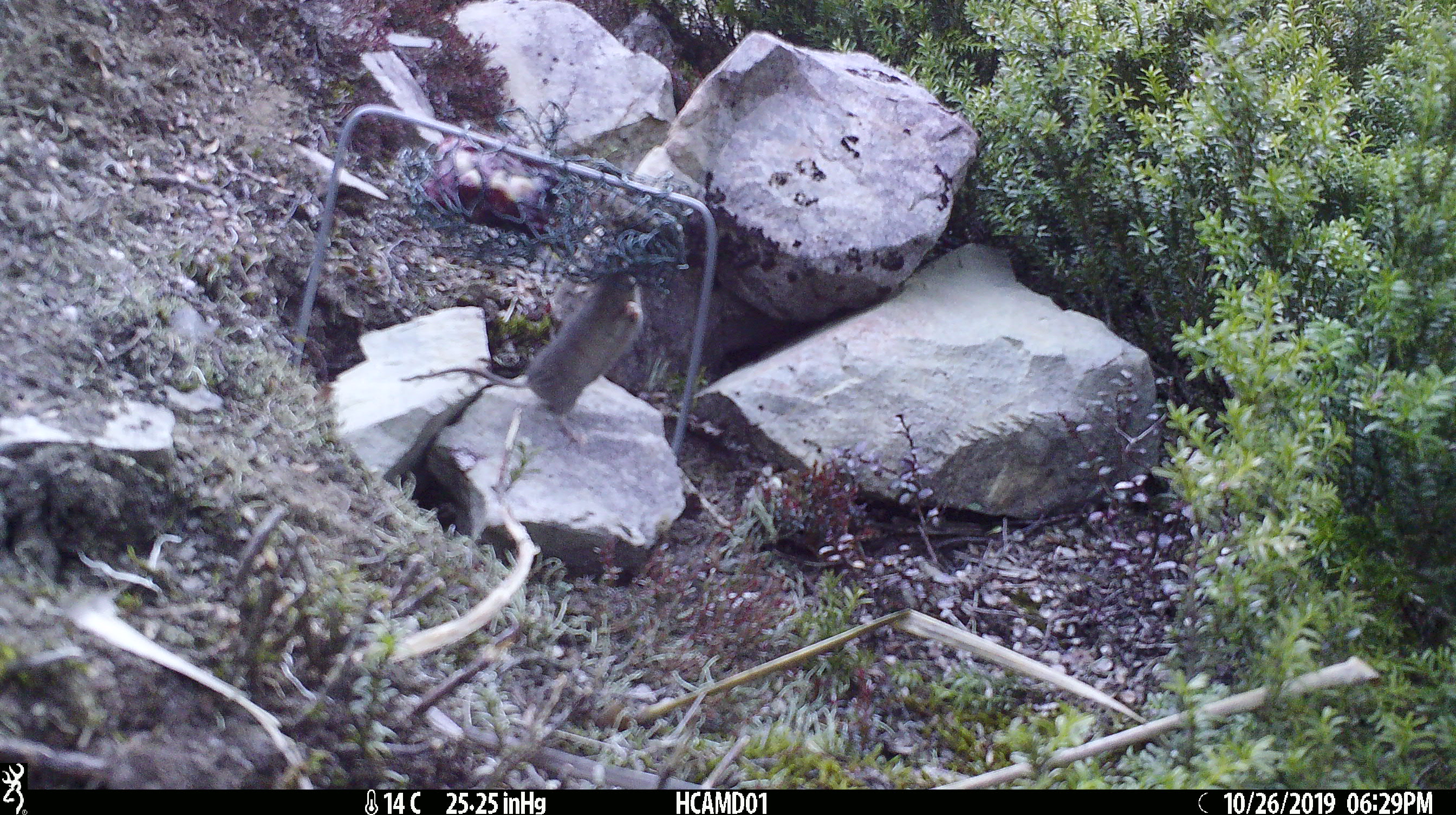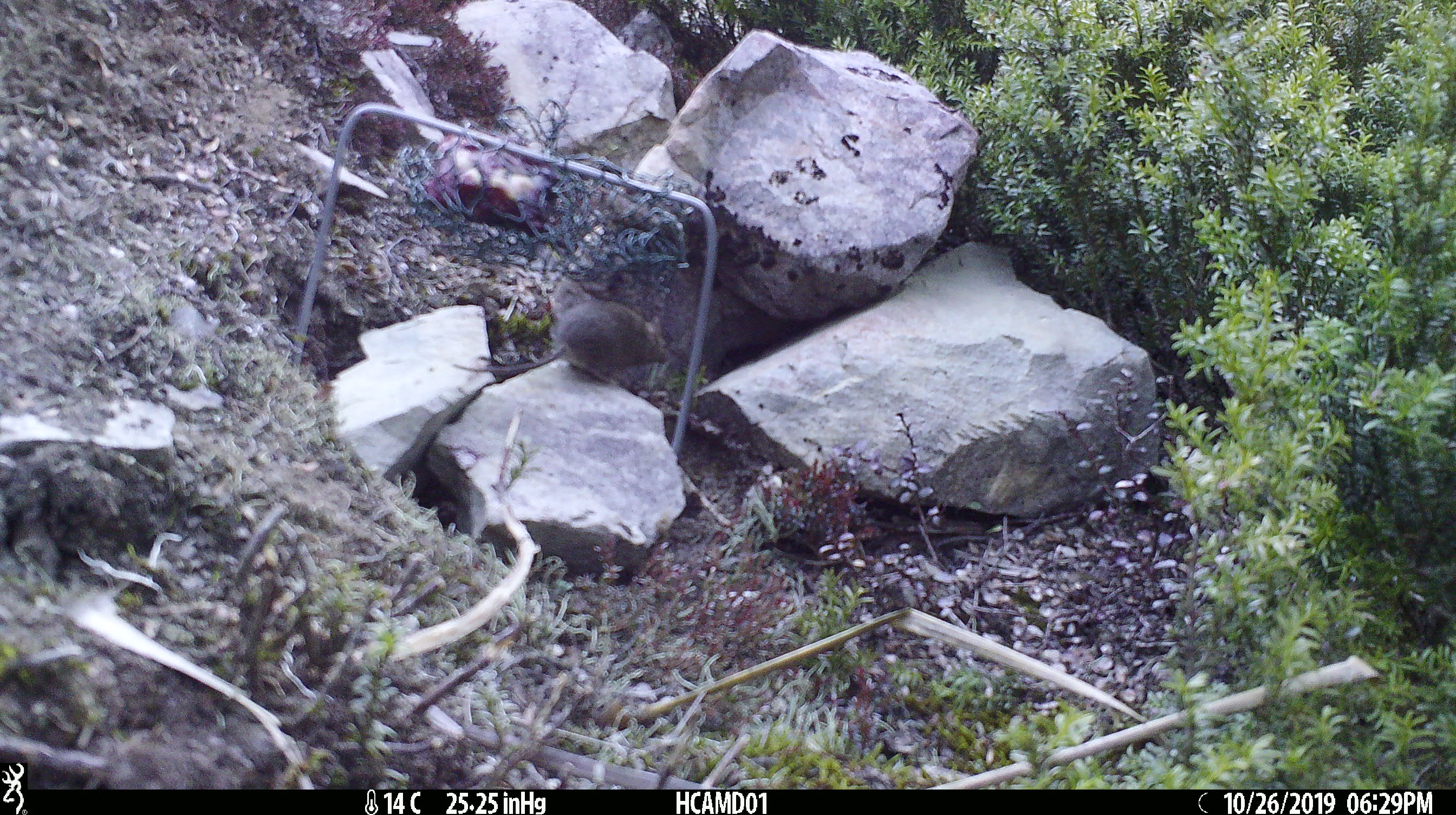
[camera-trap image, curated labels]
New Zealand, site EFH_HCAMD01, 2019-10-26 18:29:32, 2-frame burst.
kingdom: Animalia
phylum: Chordata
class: Mammalia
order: Rodentia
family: Muridae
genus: Mus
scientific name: Mus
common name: mouse